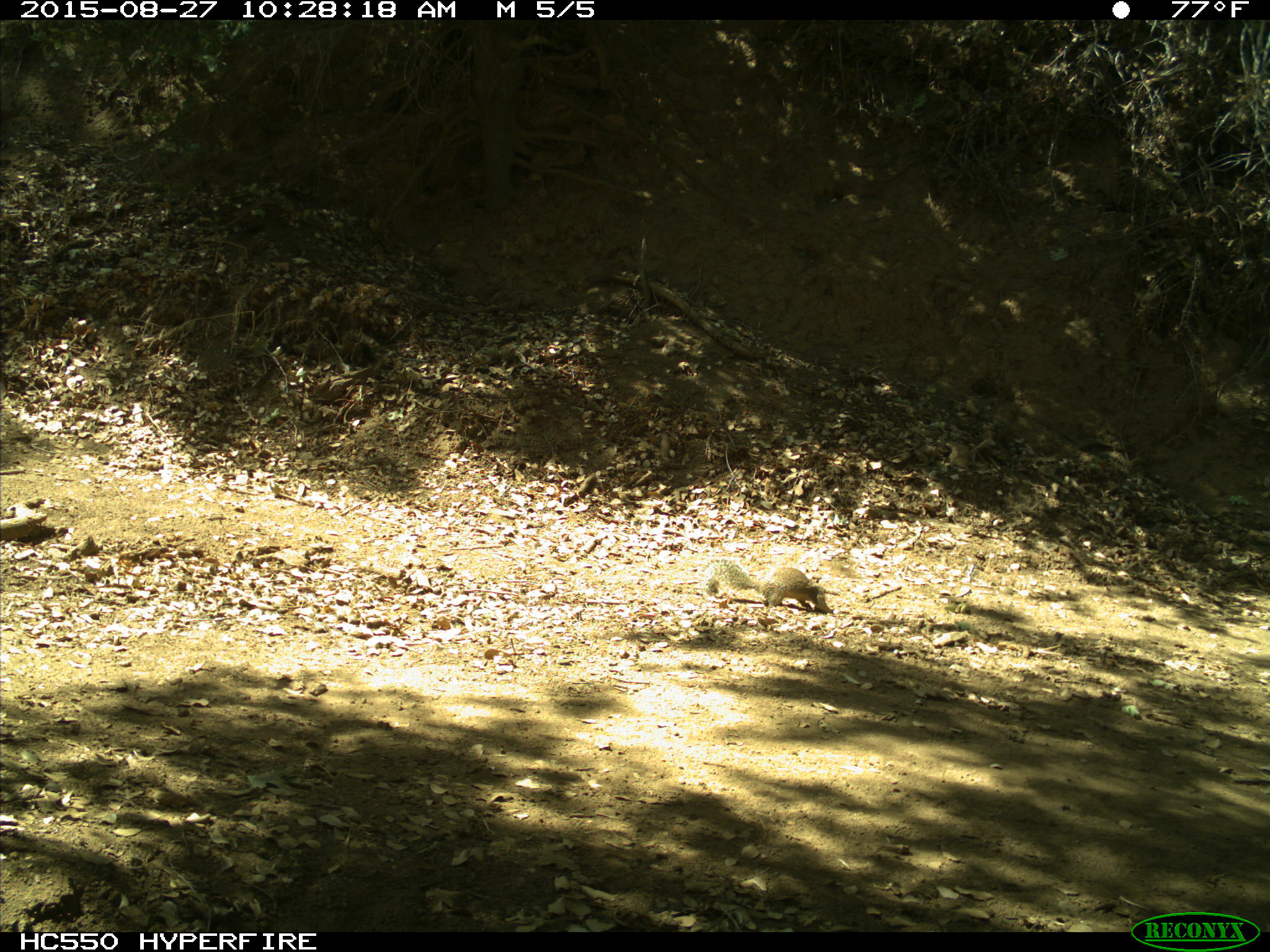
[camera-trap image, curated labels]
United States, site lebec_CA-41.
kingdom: Animalia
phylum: Chordata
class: Mammalia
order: Rodentia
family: Sciuridae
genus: Otospermophilus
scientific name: Otospermophilus beecheyi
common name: california ground squirrel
Otospermophilus beecheyi (california ground squirrel).